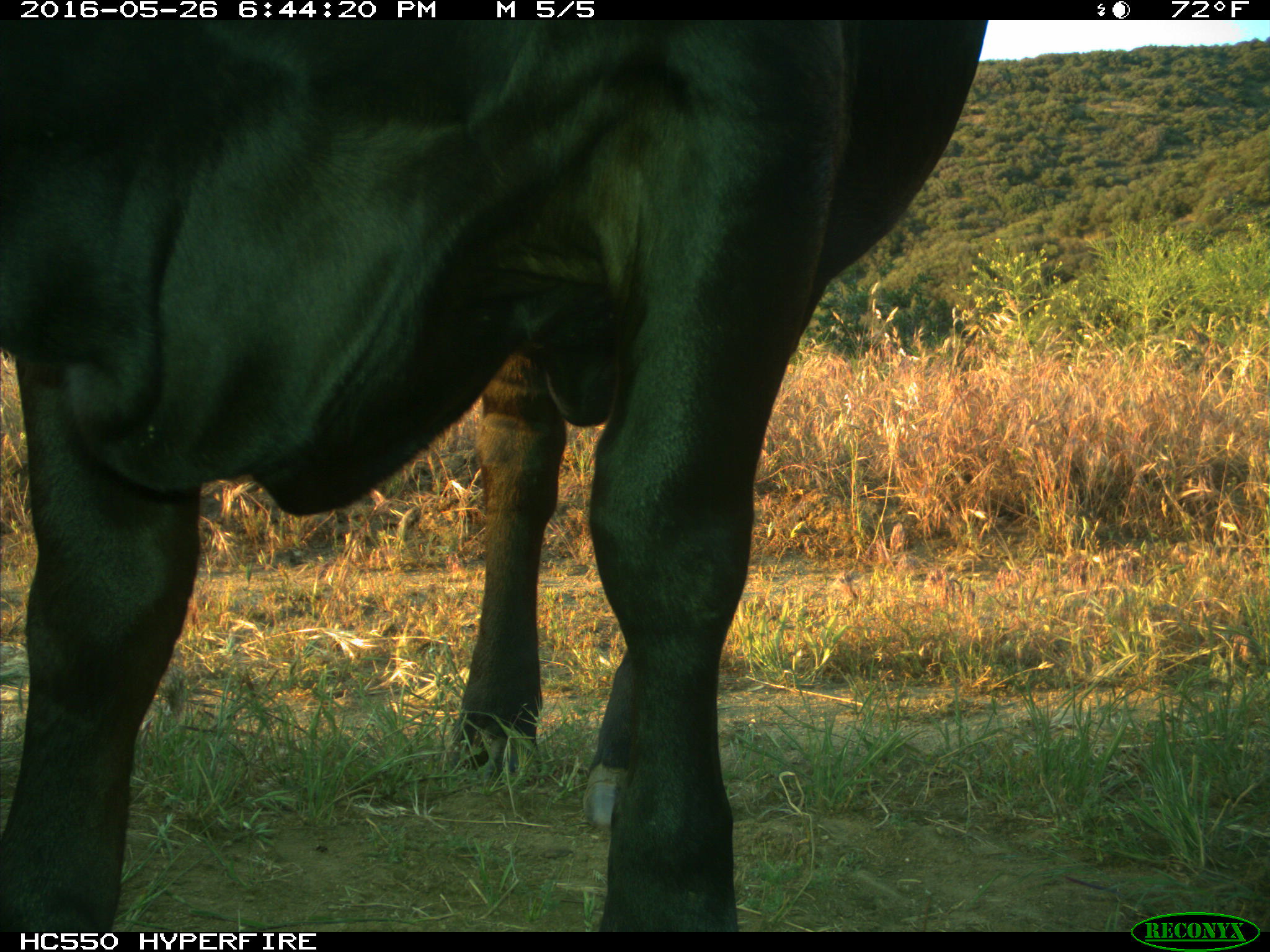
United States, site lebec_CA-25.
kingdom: Animalia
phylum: Chordata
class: Mammalia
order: Artiodactyla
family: Bovidae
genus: Bos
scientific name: Bos taurus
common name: domestic cow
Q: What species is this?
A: Bos taurus (domestic cow).